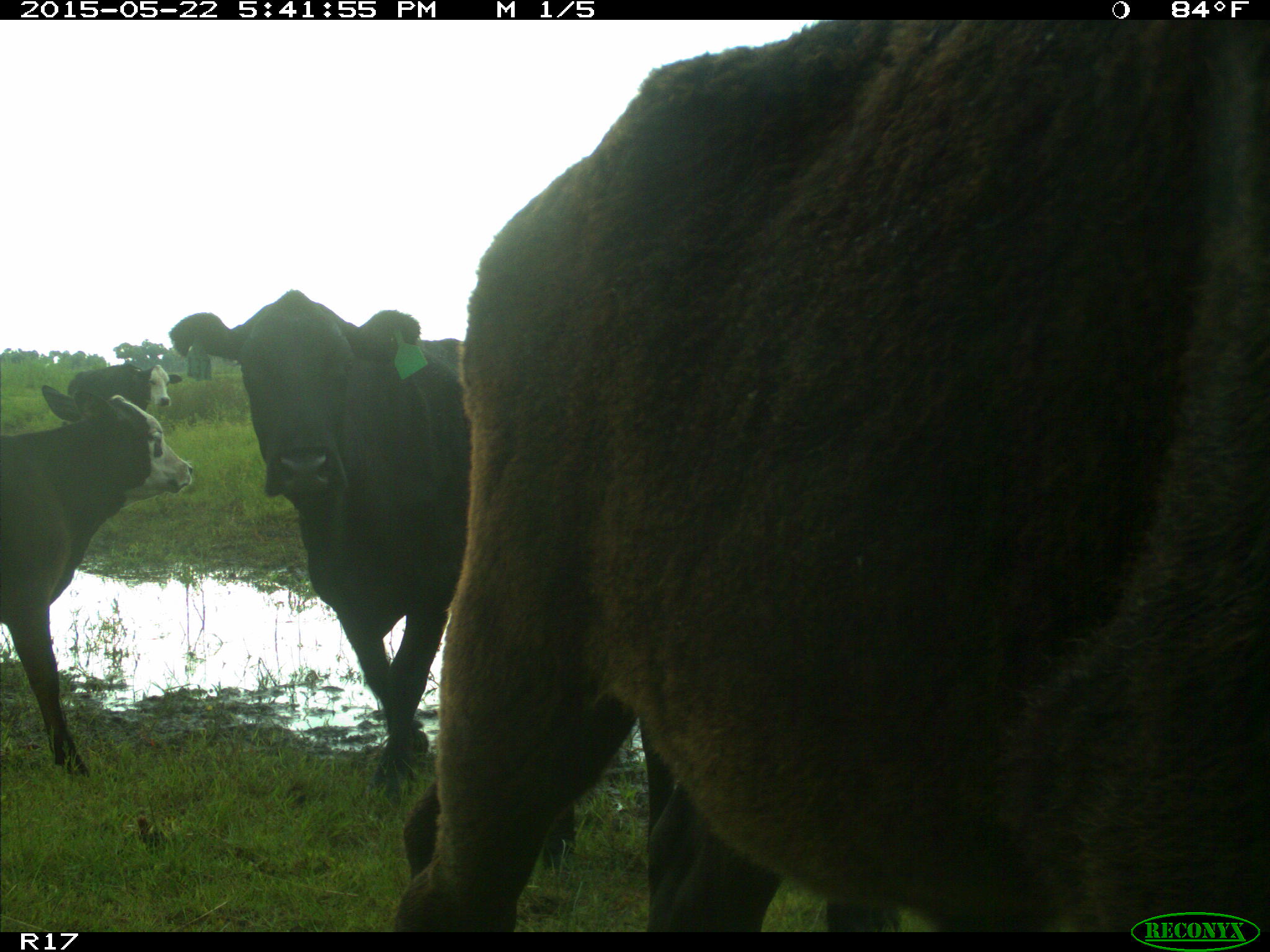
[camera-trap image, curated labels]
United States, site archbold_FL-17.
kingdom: Animalia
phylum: Chordata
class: Mammalia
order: Artiodactyla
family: Bovidae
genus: Bos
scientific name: Bos taurus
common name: domestic cow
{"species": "Bos taurus (domestic cow)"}